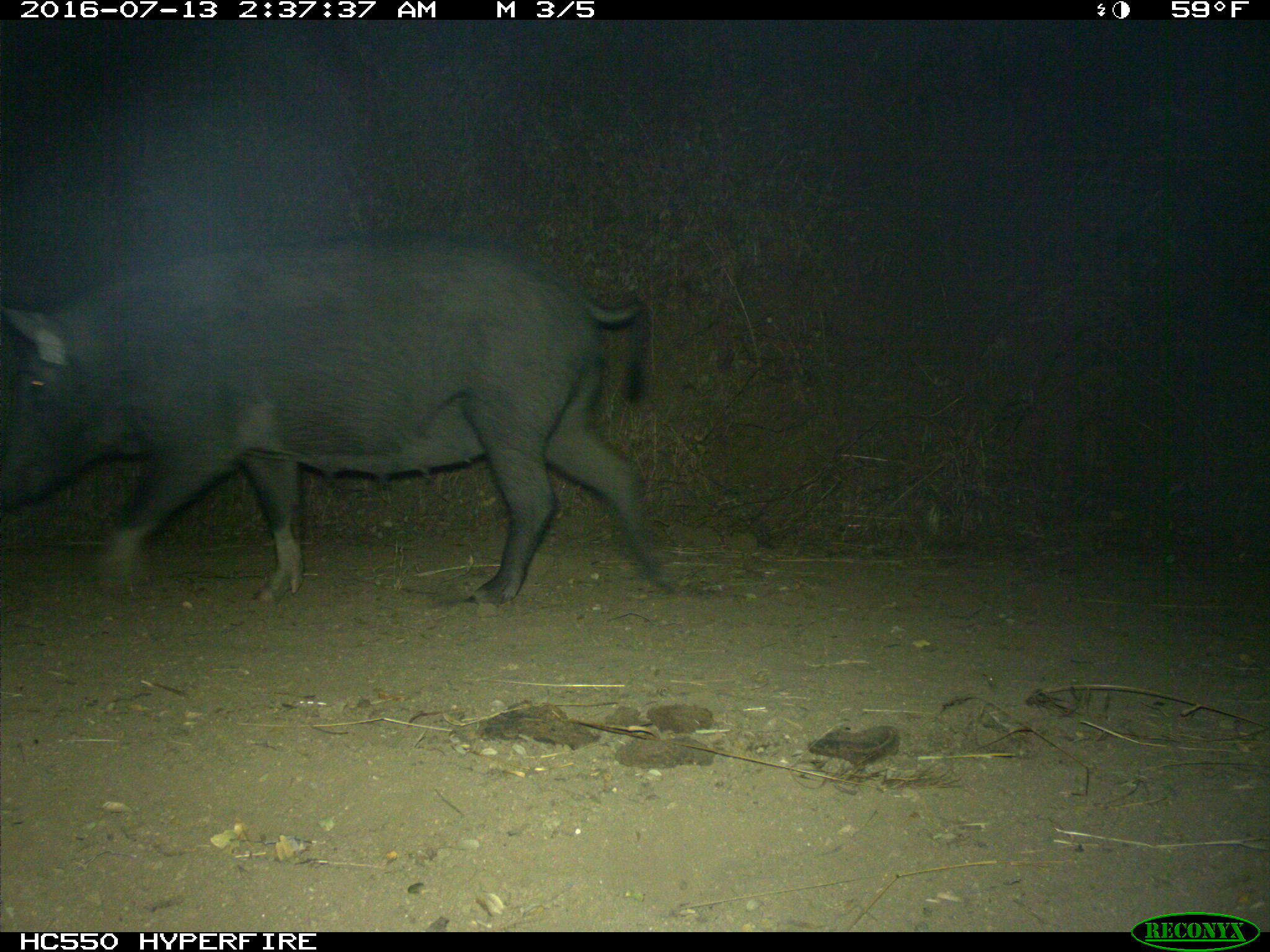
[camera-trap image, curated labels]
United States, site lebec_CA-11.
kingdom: Animalia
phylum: Chordata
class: Mammalia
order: Artiodactyla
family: Suidae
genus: Sus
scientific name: Sus scrofa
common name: wild boar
Sus scrofa (wild boar).